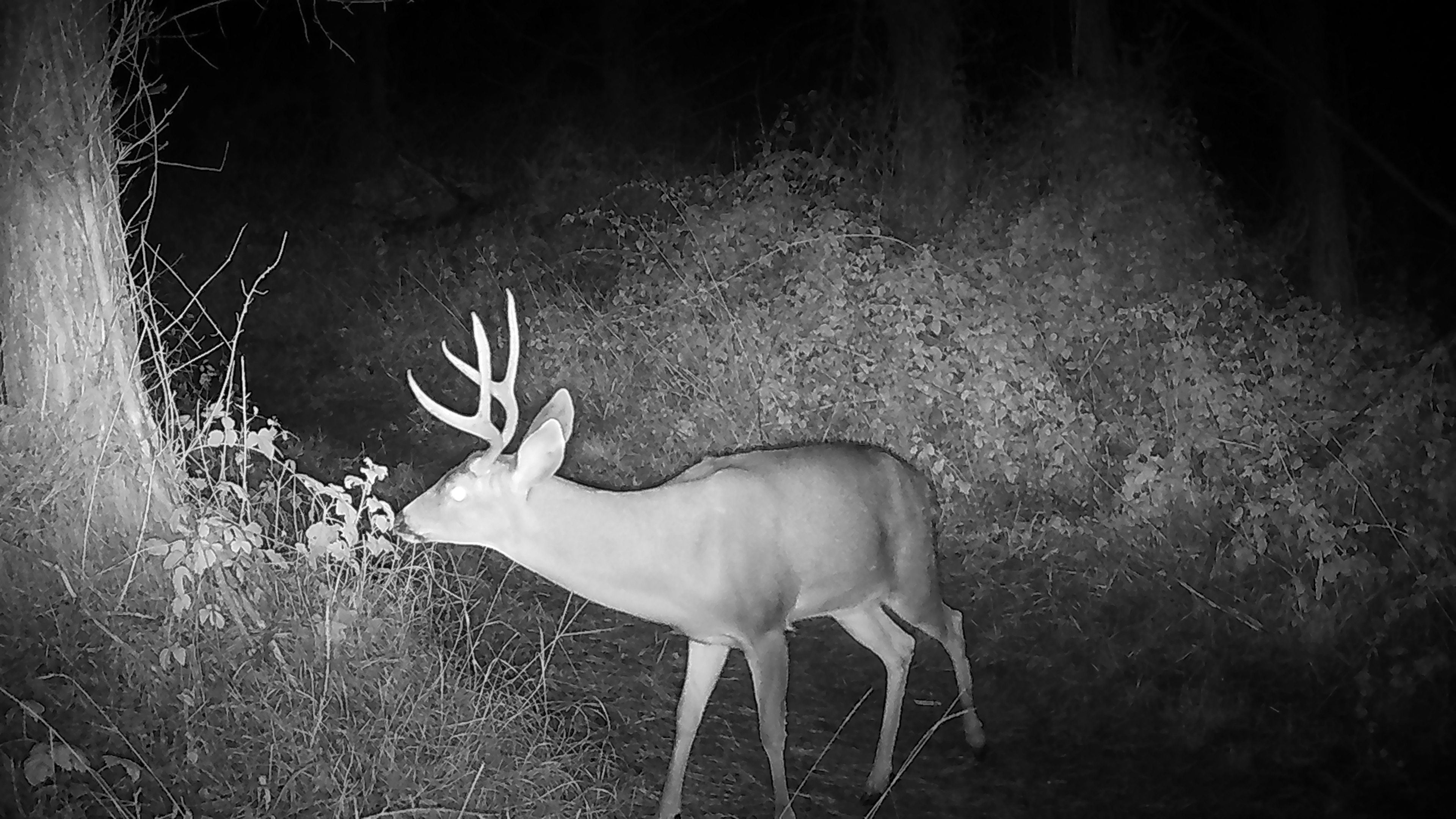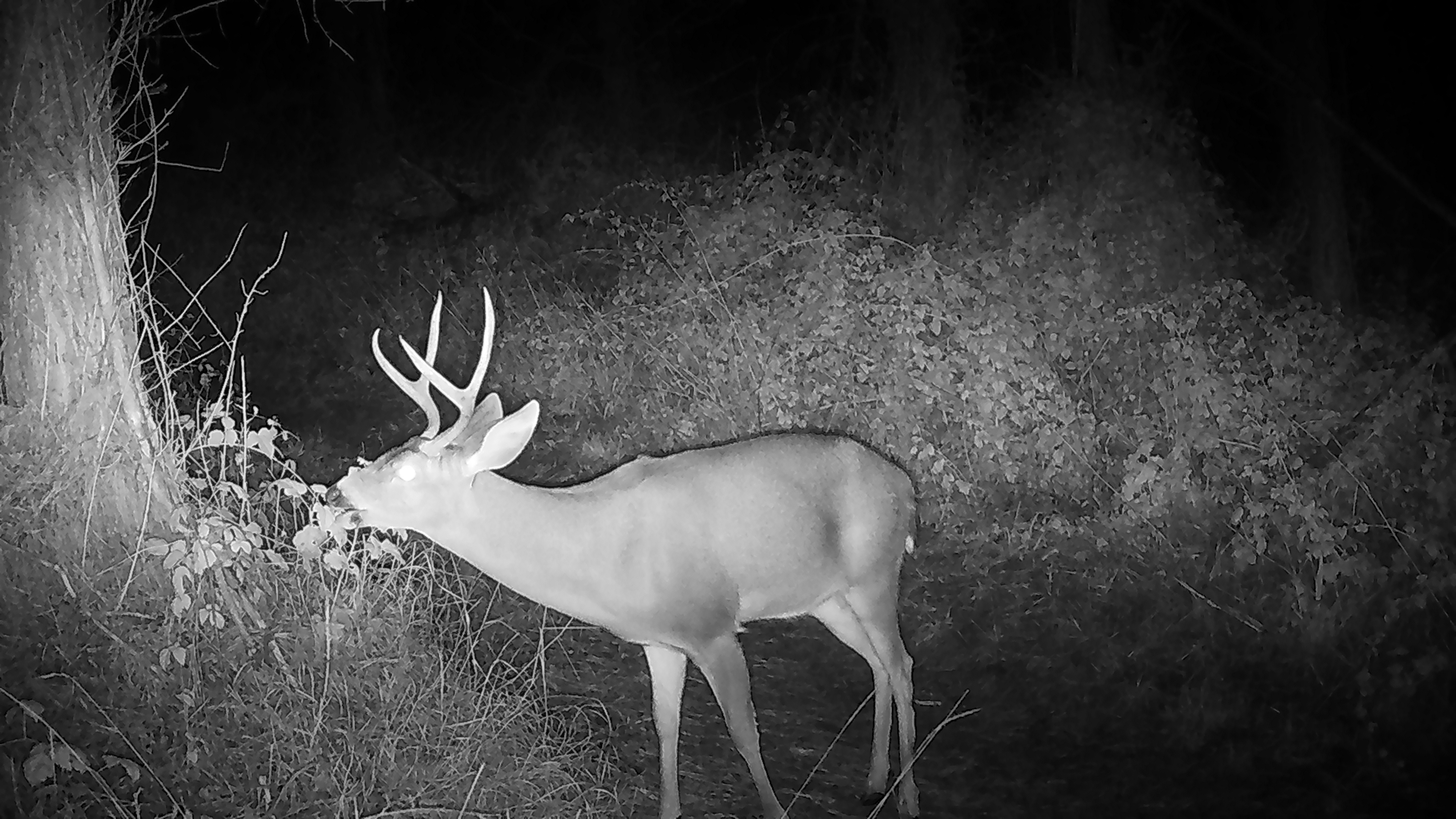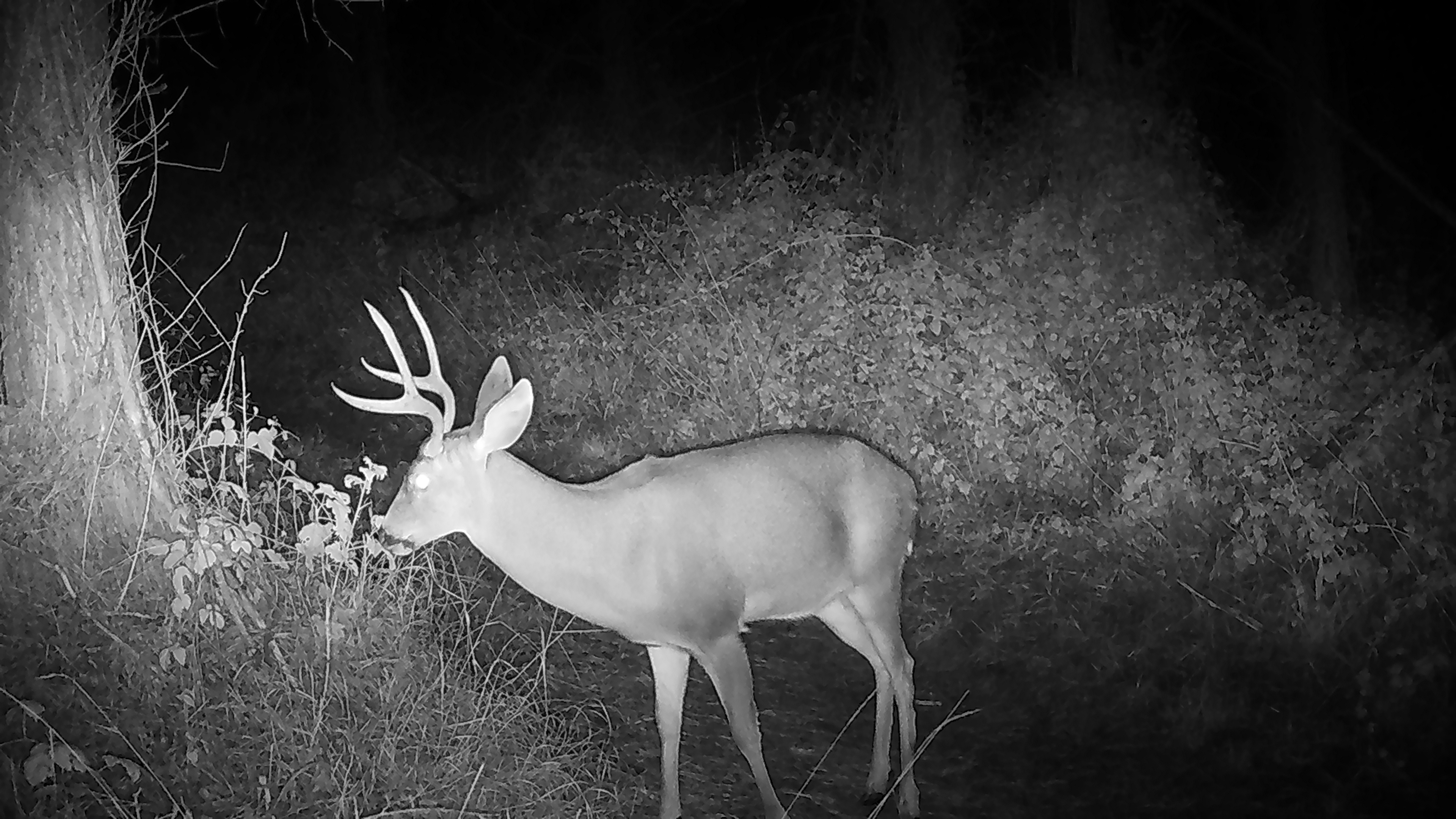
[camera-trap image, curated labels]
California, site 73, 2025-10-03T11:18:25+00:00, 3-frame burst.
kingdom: Animalia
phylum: Chordata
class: Mammalia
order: Artiodactyla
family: Cervidae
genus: Odocoileus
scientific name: Odocoileus hemionus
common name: mule deer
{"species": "mule deer (Odocoileus hemionus)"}